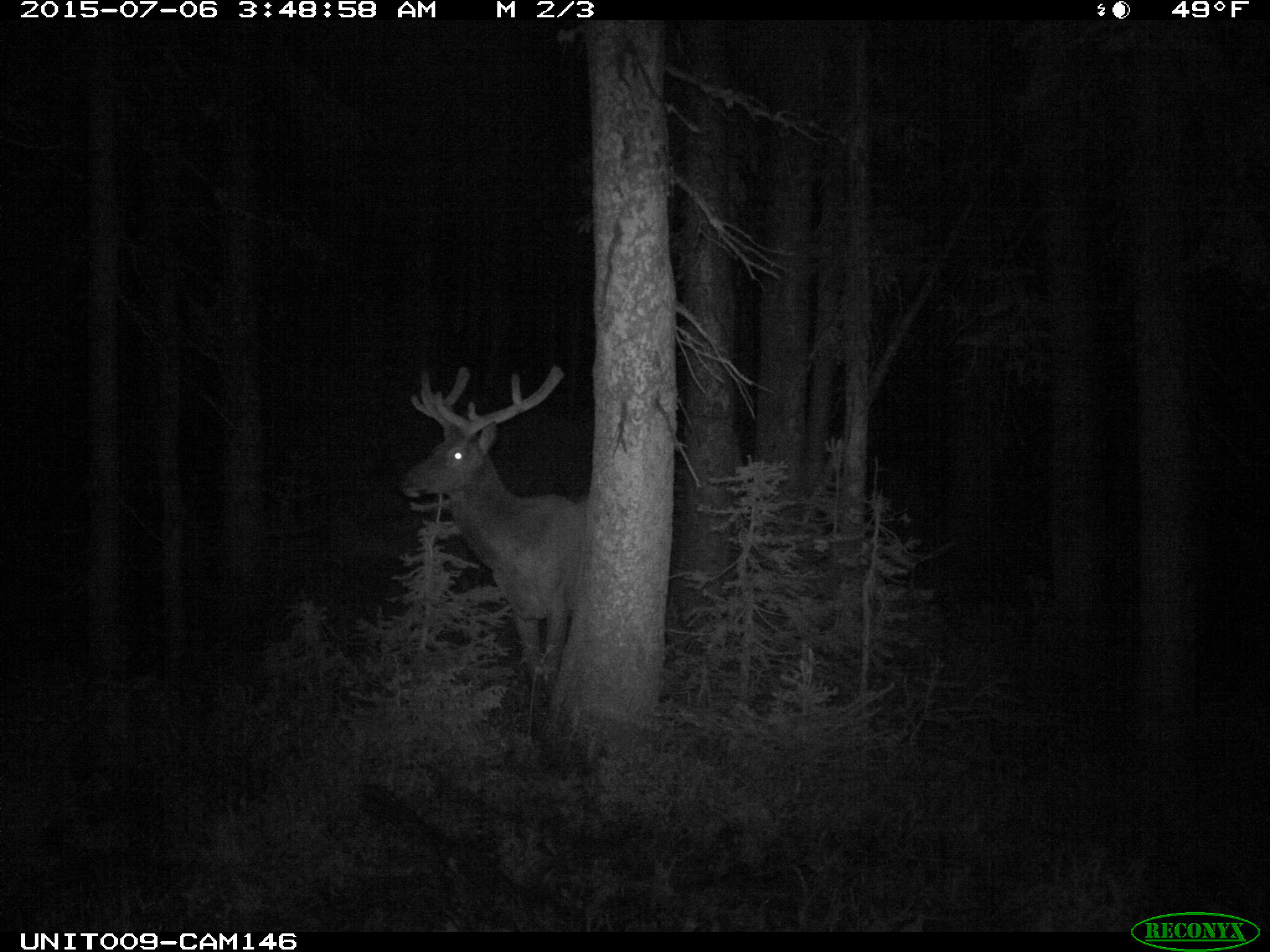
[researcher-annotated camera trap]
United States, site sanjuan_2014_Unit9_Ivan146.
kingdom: Animalia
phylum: Chordata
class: Mammalia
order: Artiodactyla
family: Cervidae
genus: Cervus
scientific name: Cervus elaphus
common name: red deer